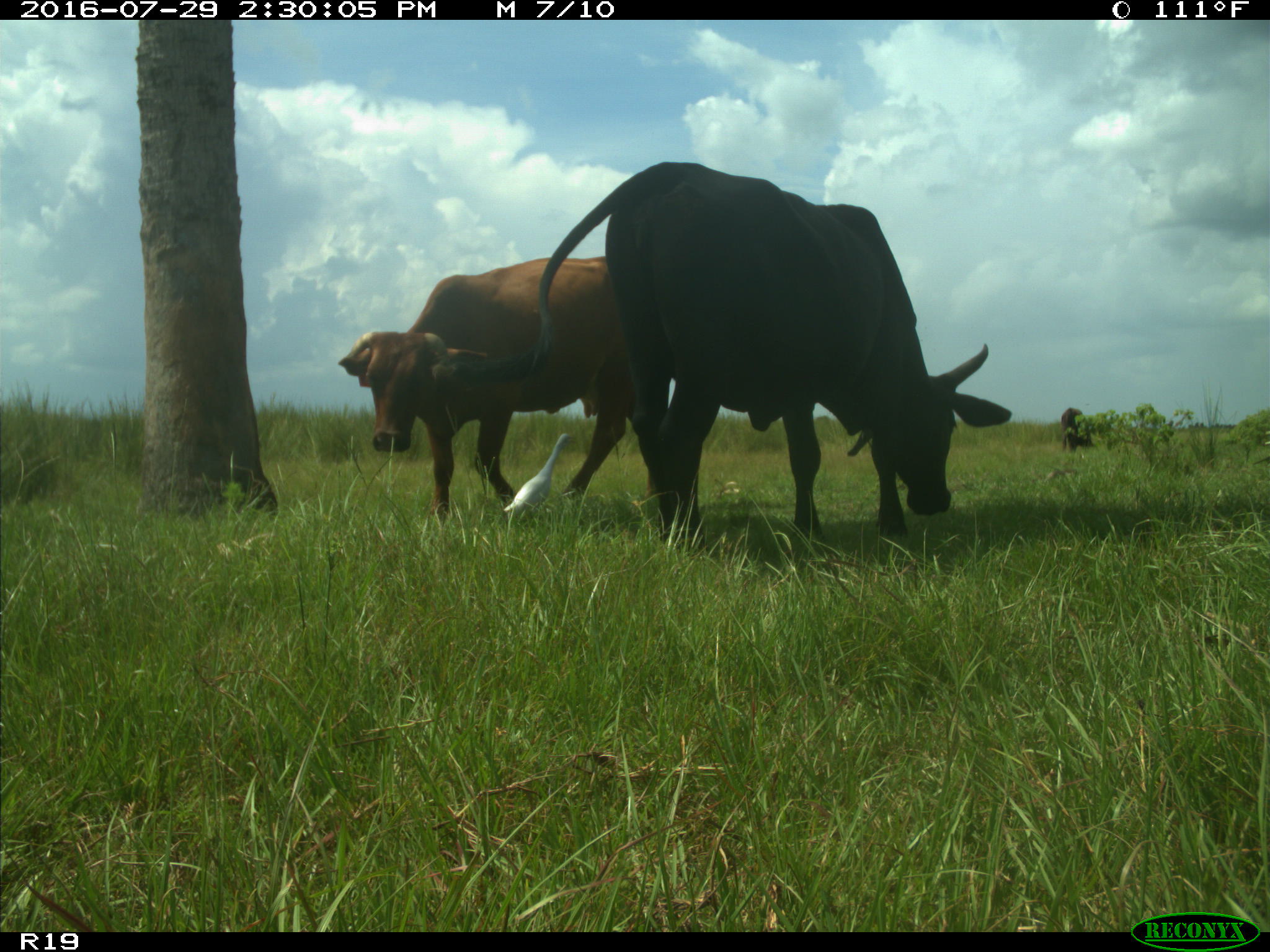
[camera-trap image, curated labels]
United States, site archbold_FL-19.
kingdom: Animalia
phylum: Chordata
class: Mammalia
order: Artiodactyla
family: Bovidae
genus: Bos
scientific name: Bos taurus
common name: domestic cow